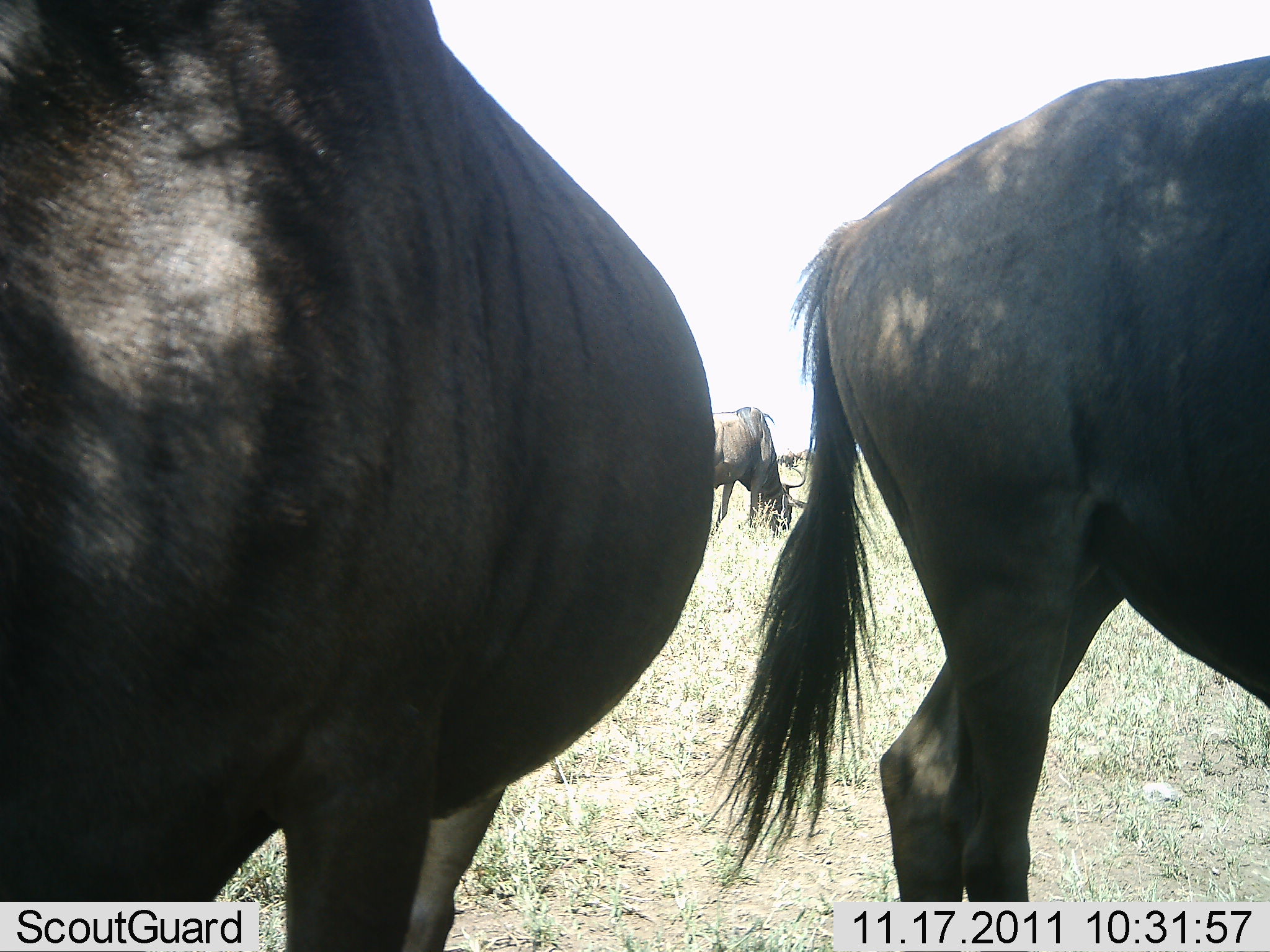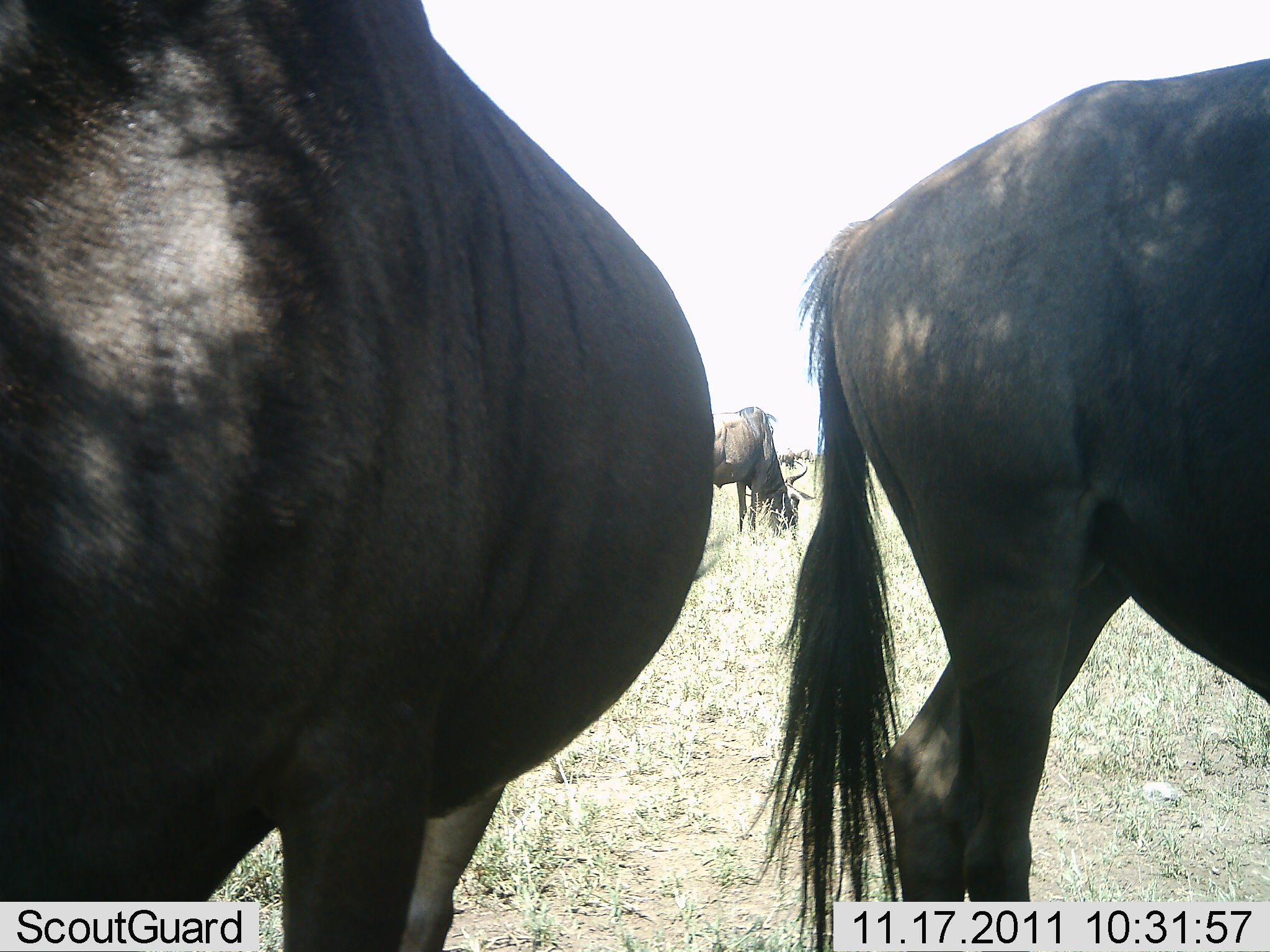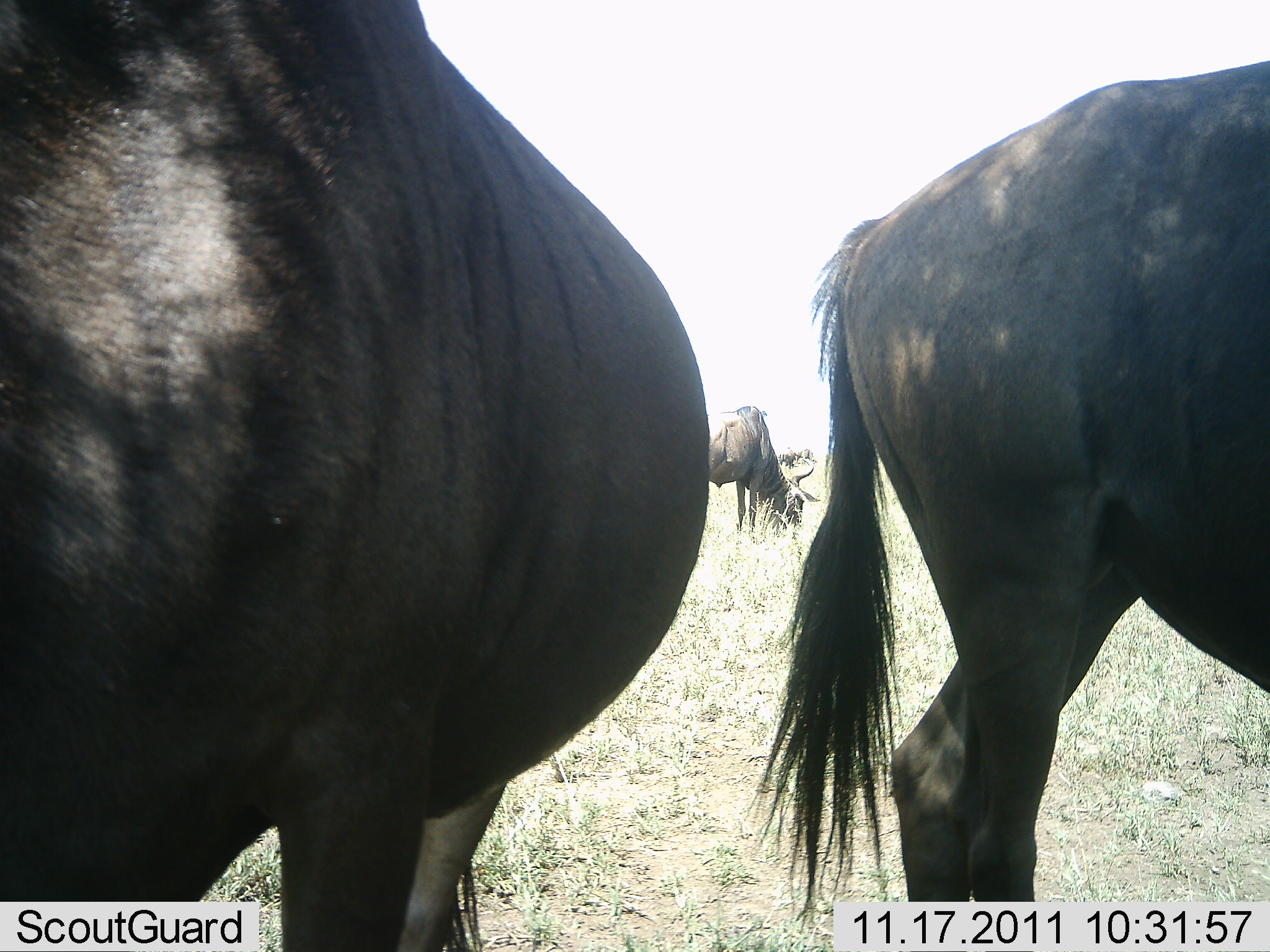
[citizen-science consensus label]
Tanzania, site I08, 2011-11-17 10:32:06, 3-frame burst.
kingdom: Animalia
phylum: Chordata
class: Mammalia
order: Artiodactyla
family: Bovidae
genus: Connochaetes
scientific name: Connochaetes taurinus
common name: blue wildebeest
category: wildebeest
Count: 3.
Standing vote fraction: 82%.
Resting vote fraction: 0%.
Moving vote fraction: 0%.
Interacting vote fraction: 0%.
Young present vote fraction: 0%.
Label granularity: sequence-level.